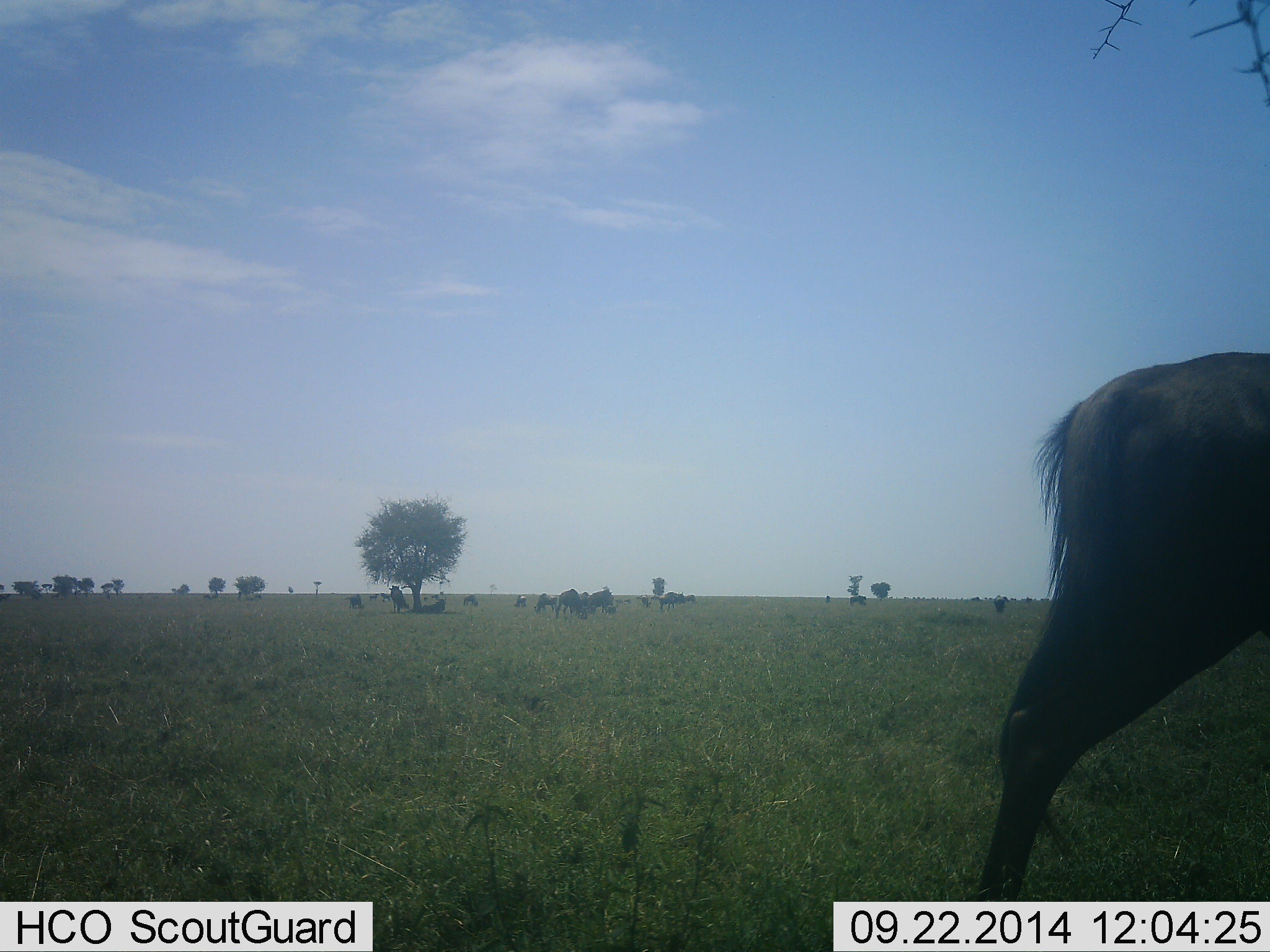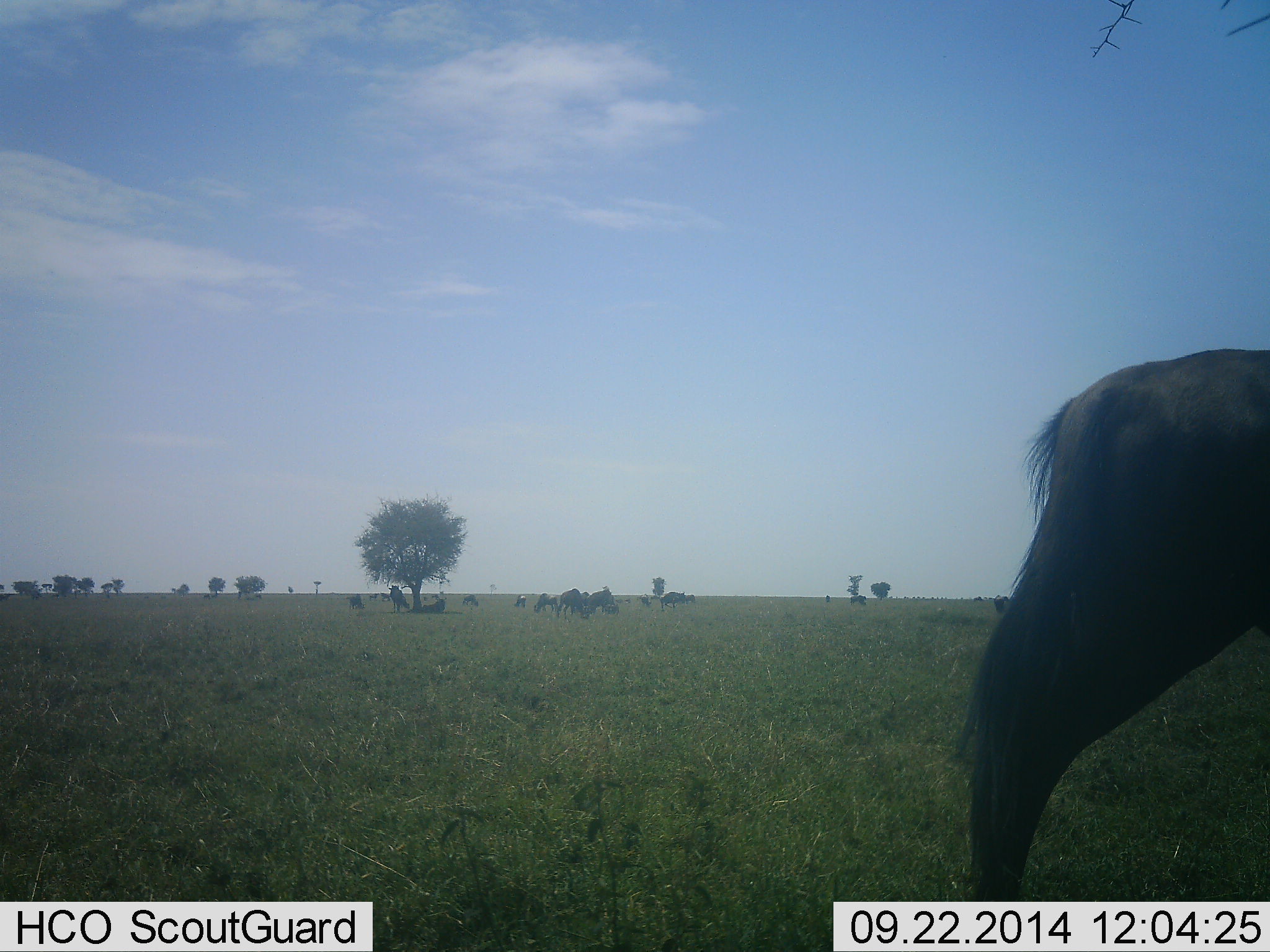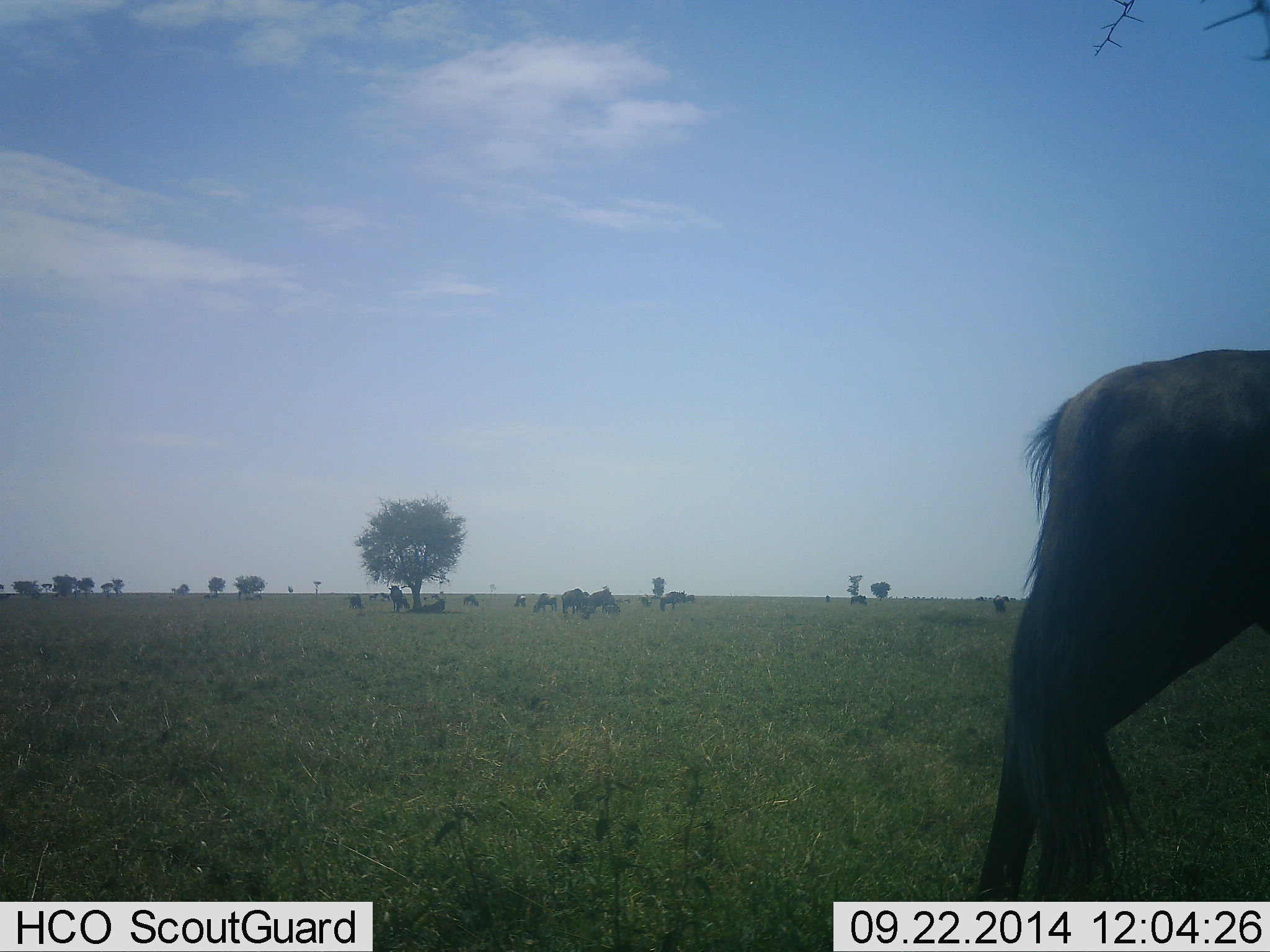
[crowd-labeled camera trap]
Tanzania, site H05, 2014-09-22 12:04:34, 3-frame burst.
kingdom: Animalia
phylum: Chordata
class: Mammalia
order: Artiodactyla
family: Bovidae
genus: Connochaetes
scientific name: Connochaetes taurinus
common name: blue wildebeest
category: wildebeest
Wildebeest (blue wildebeest) (Connochaetes taurinus), count 11-50. Behavior (volunteer vote fractions): standing 70%, resting 40%, moving 30%, interacting 0%. Young present (vote fraction): 0%. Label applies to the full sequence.